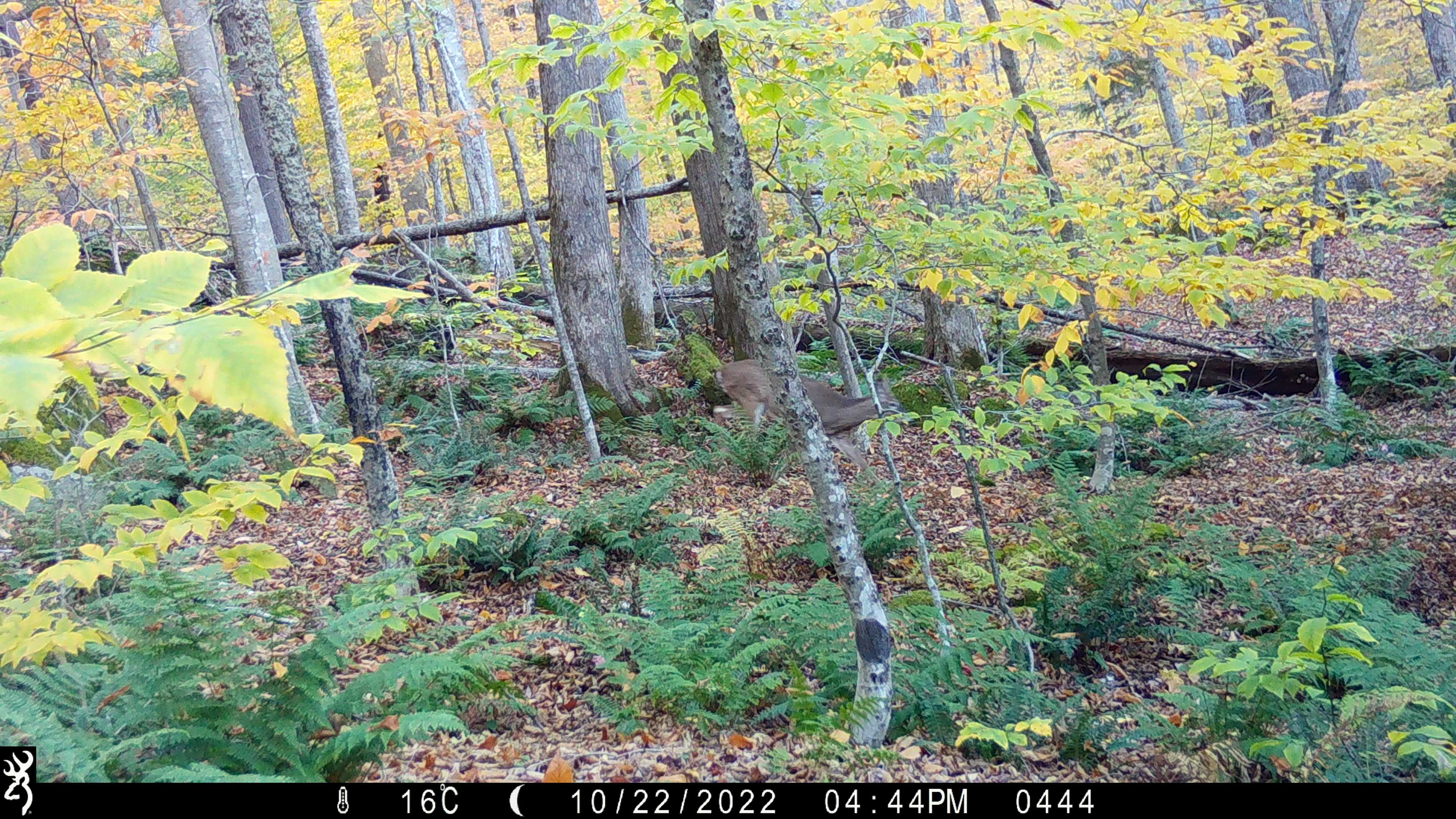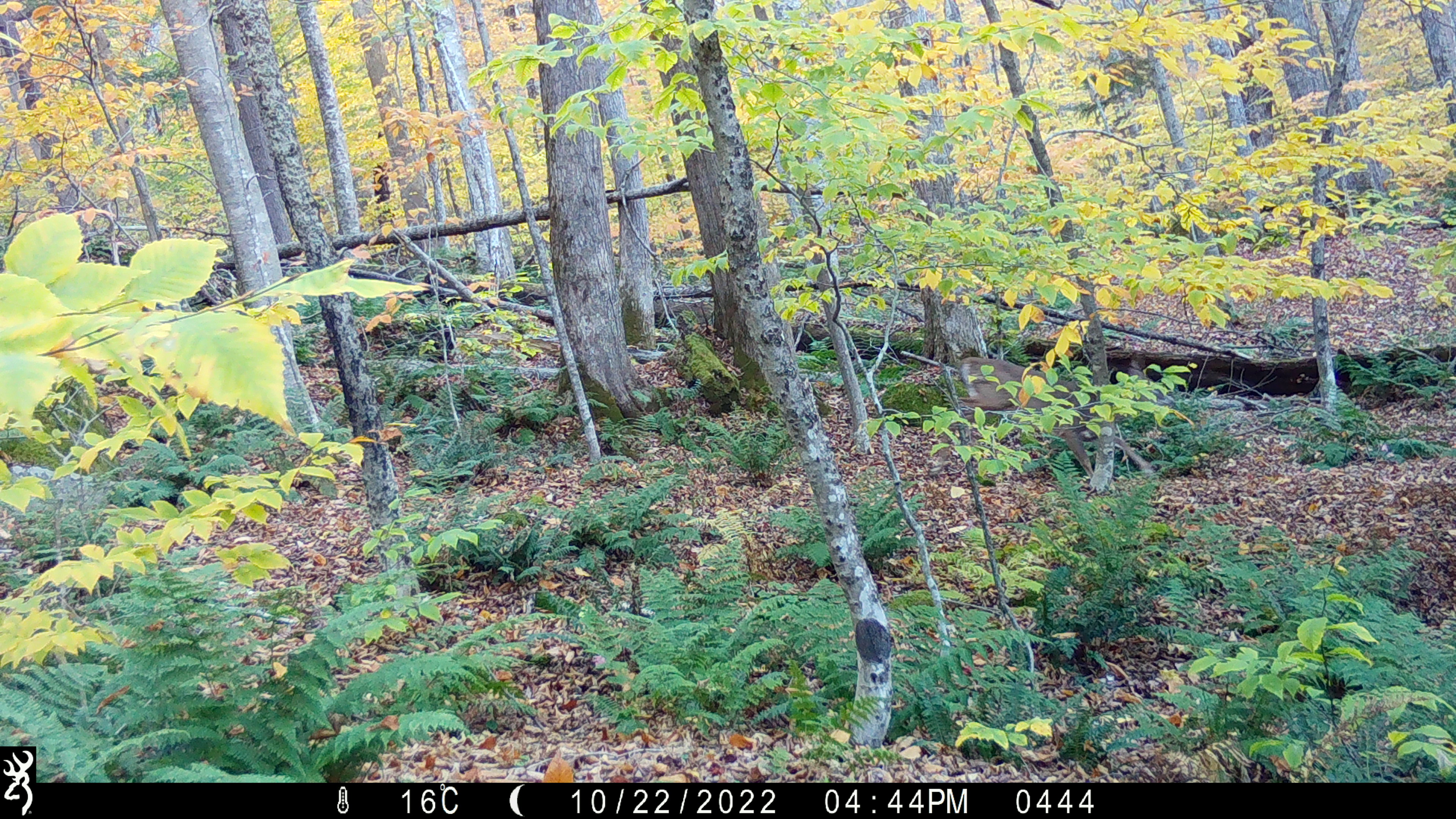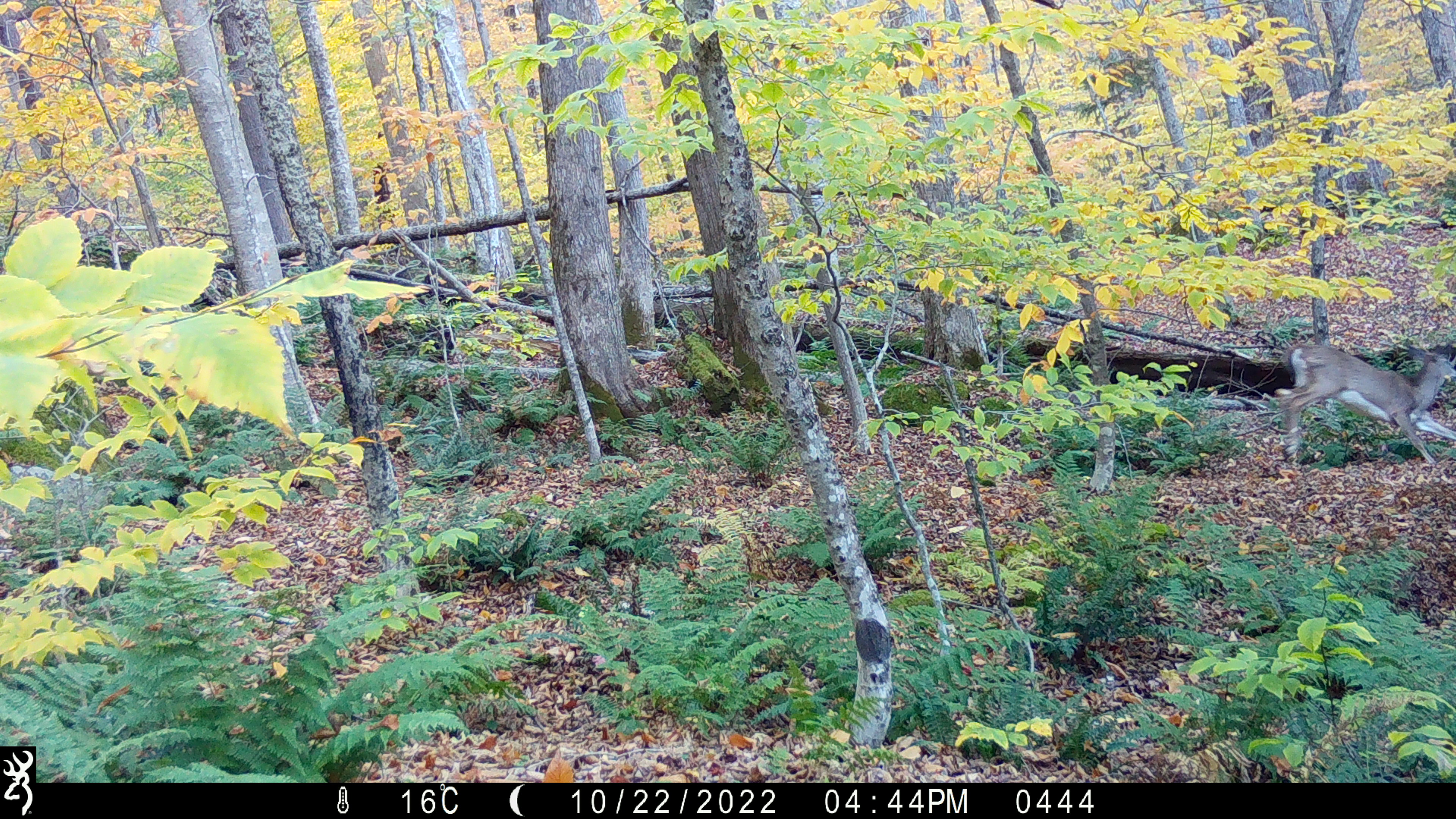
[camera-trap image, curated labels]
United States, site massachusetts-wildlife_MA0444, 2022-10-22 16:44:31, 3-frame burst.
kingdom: Animalia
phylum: Chordata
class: Mammalia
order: Artiodactyla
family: Cervidae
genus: Odocoileus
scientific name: Odocoileus virginianus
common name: white-tailed deer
White-tailed deer (Odocoileus virginianus).